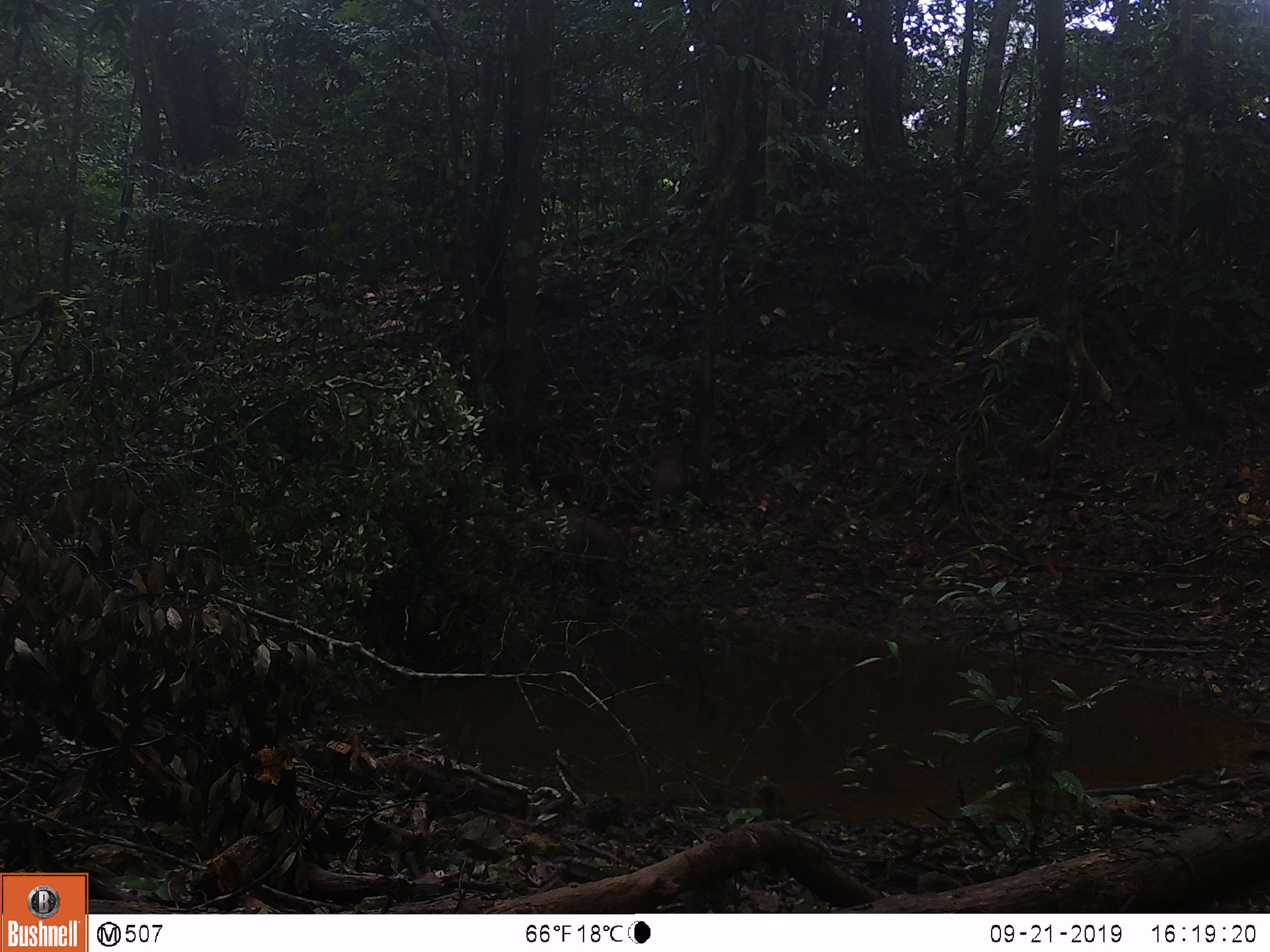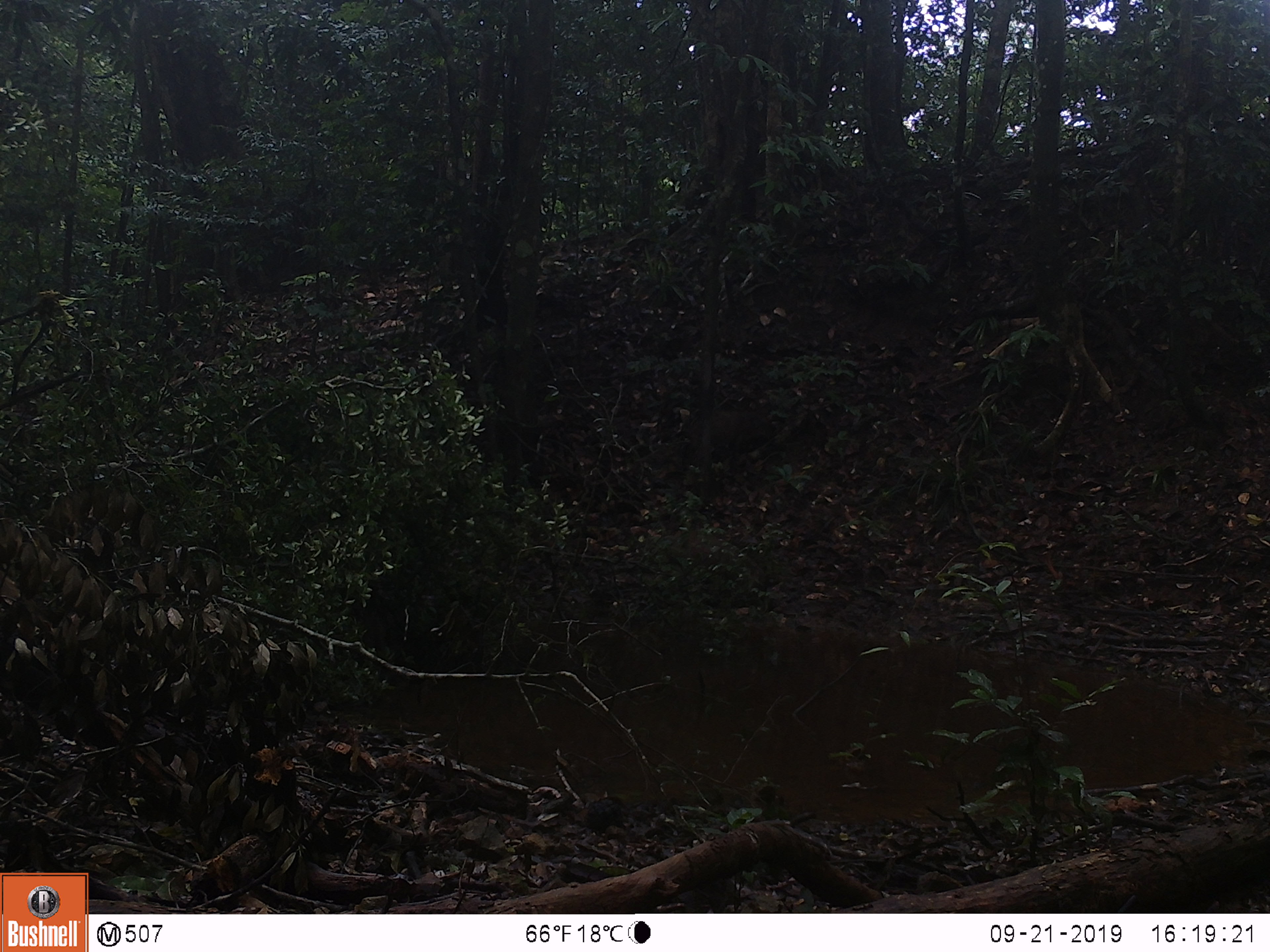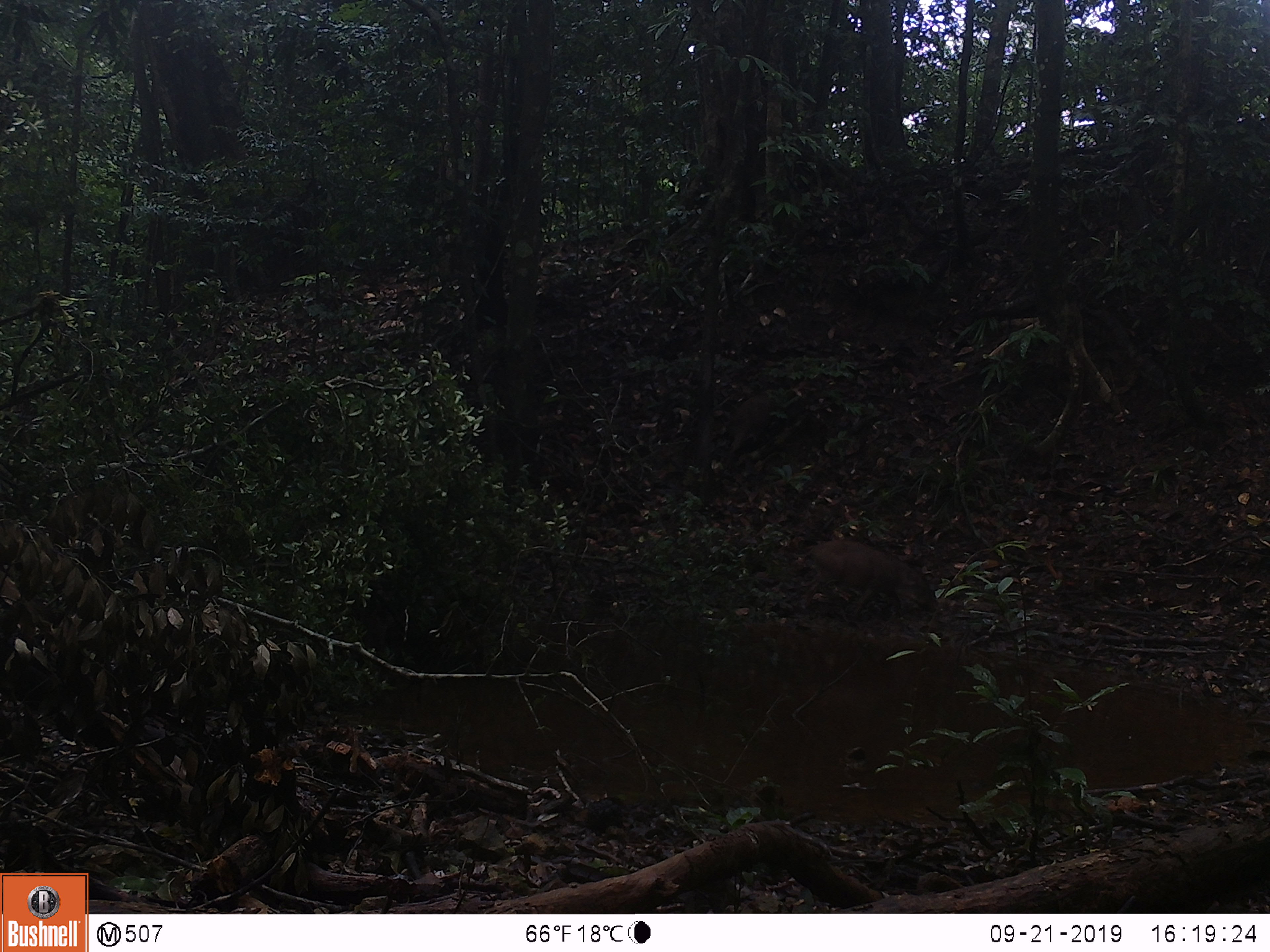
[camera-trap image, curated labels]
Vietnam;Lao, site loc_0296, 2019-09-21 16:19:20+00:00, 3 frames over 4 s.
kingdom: Animalia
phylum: Chordata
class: Mammalia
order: Artiodactyla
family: Suidae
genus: Sus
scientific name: Sus scrofa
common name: eurasian wild pig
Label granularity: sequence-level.